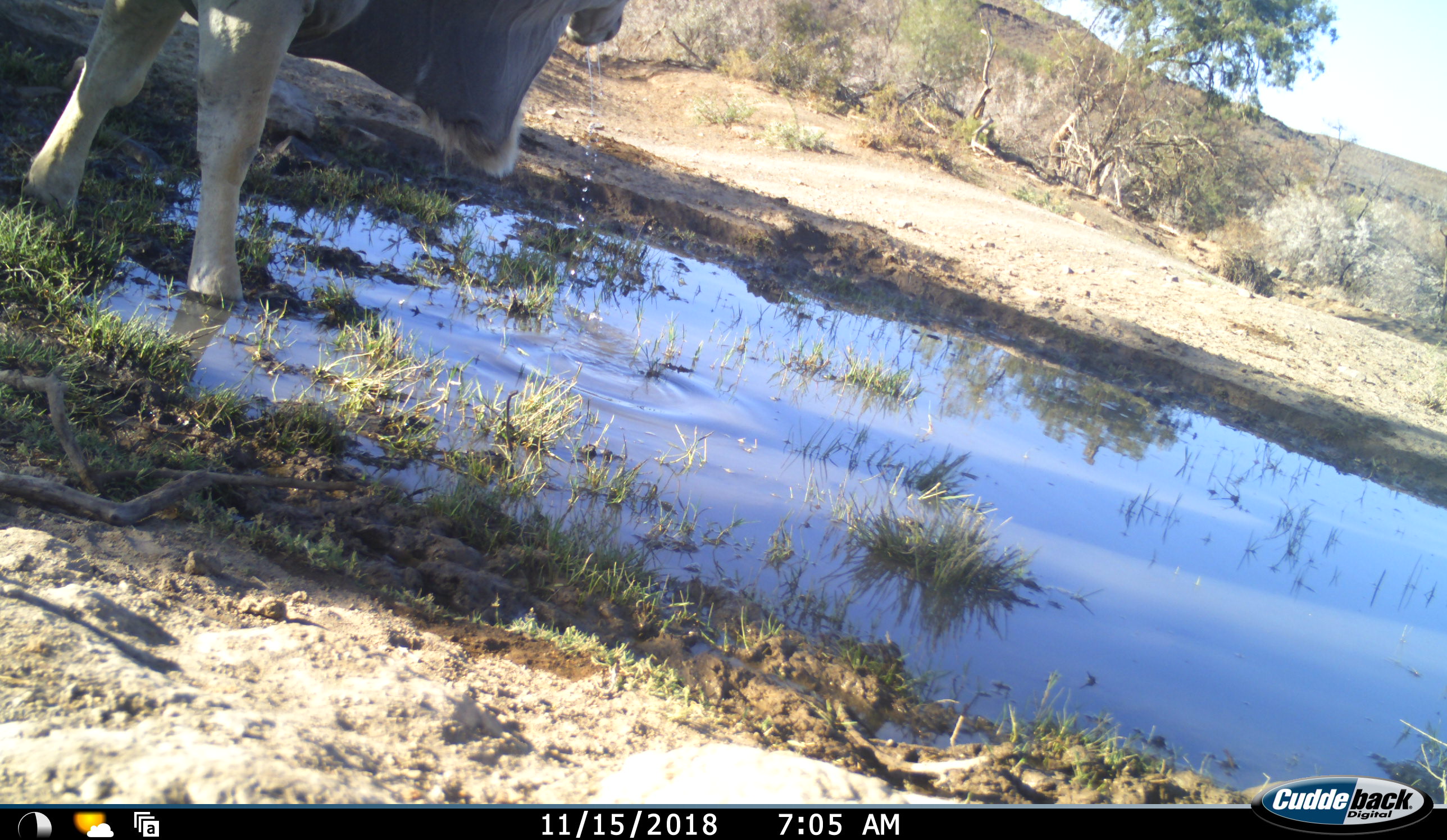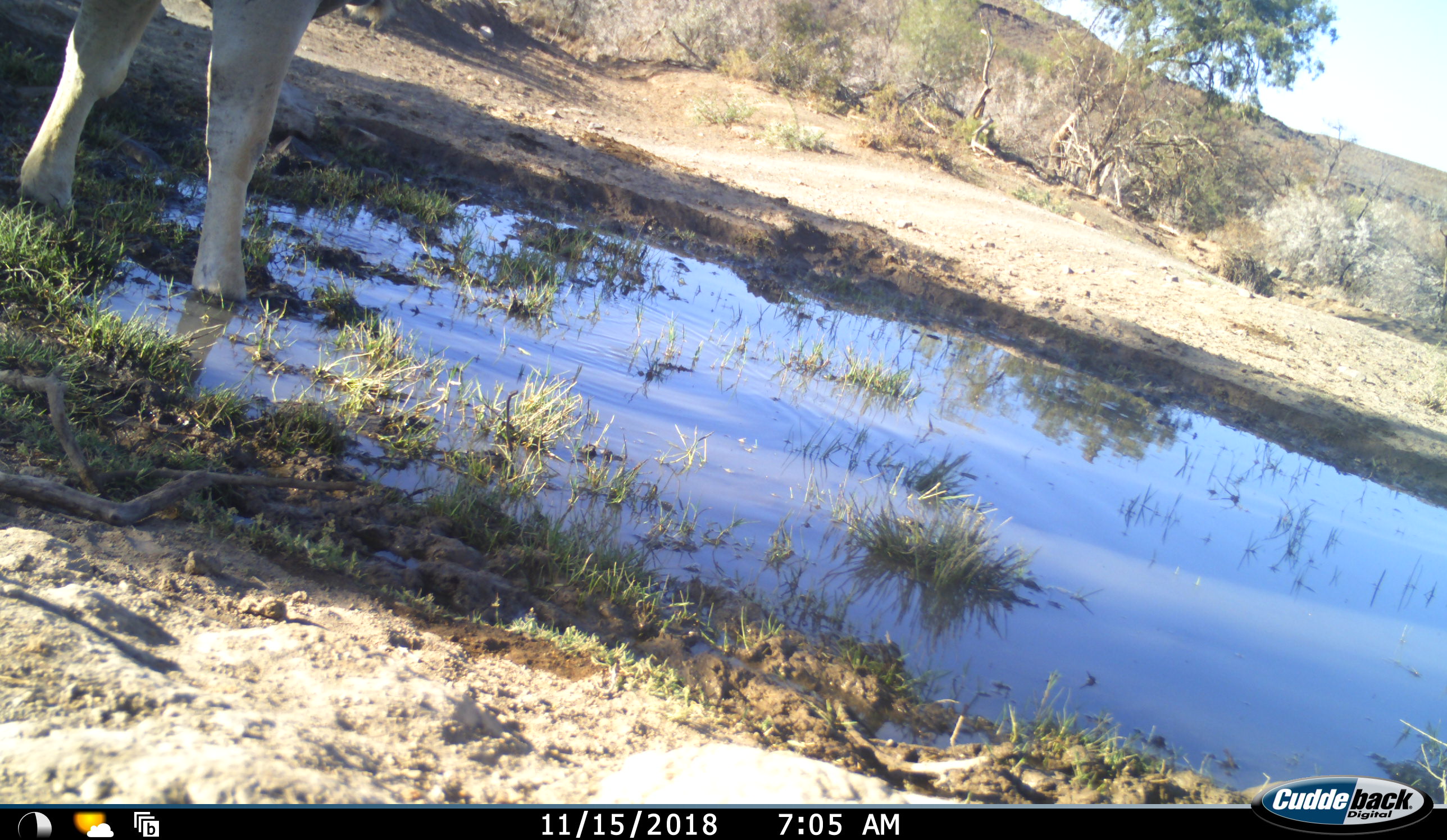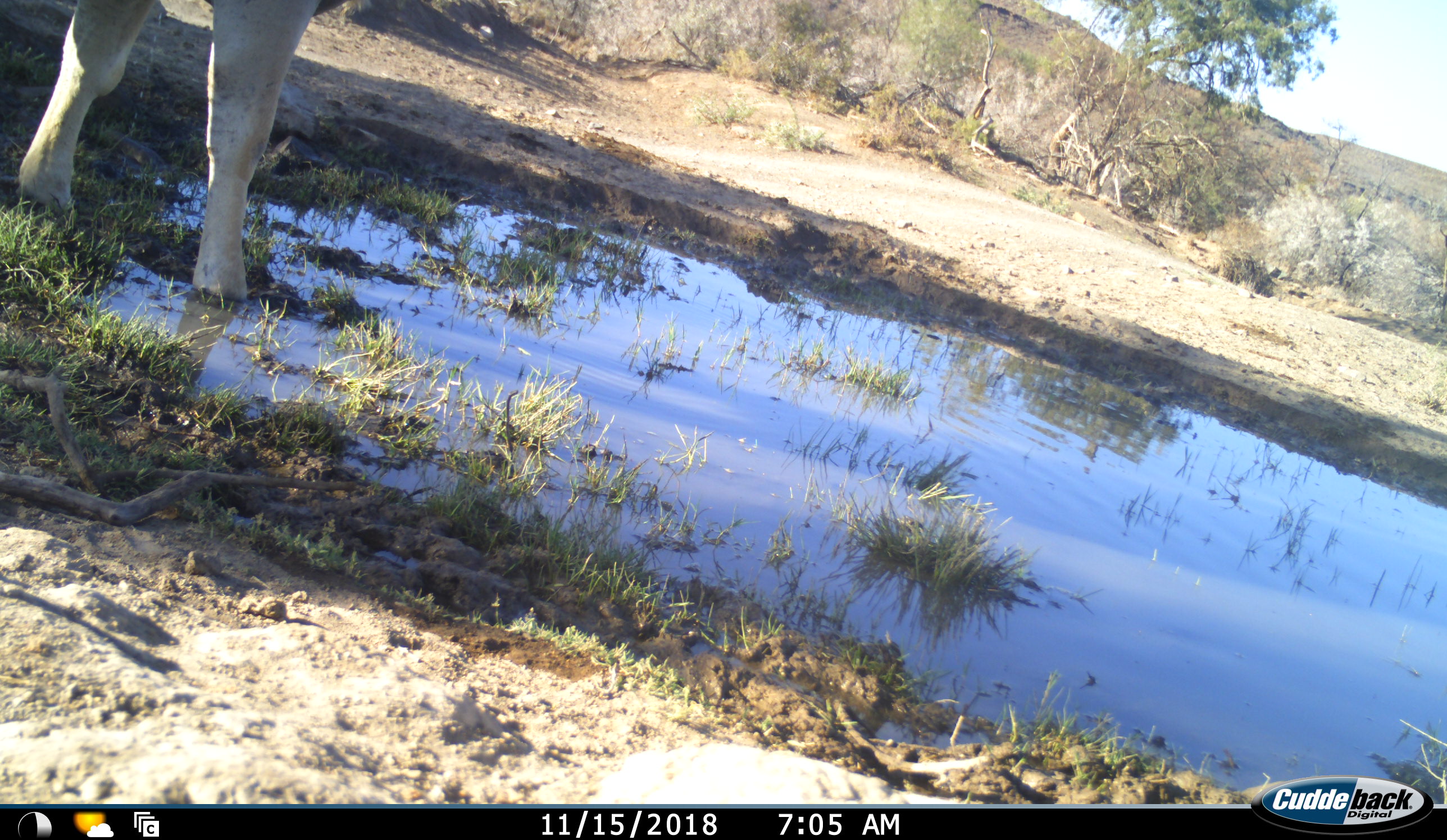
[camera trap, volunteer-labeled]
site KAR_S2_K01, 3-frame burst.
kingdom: Animalia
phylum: Chordata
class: Mammalia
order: Artiodactyla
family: Bovidae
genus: Tragelaphus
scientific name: Tragelaphus oryx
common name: eland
Eland (Tragelaphus oryx), count 1. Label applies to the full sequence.